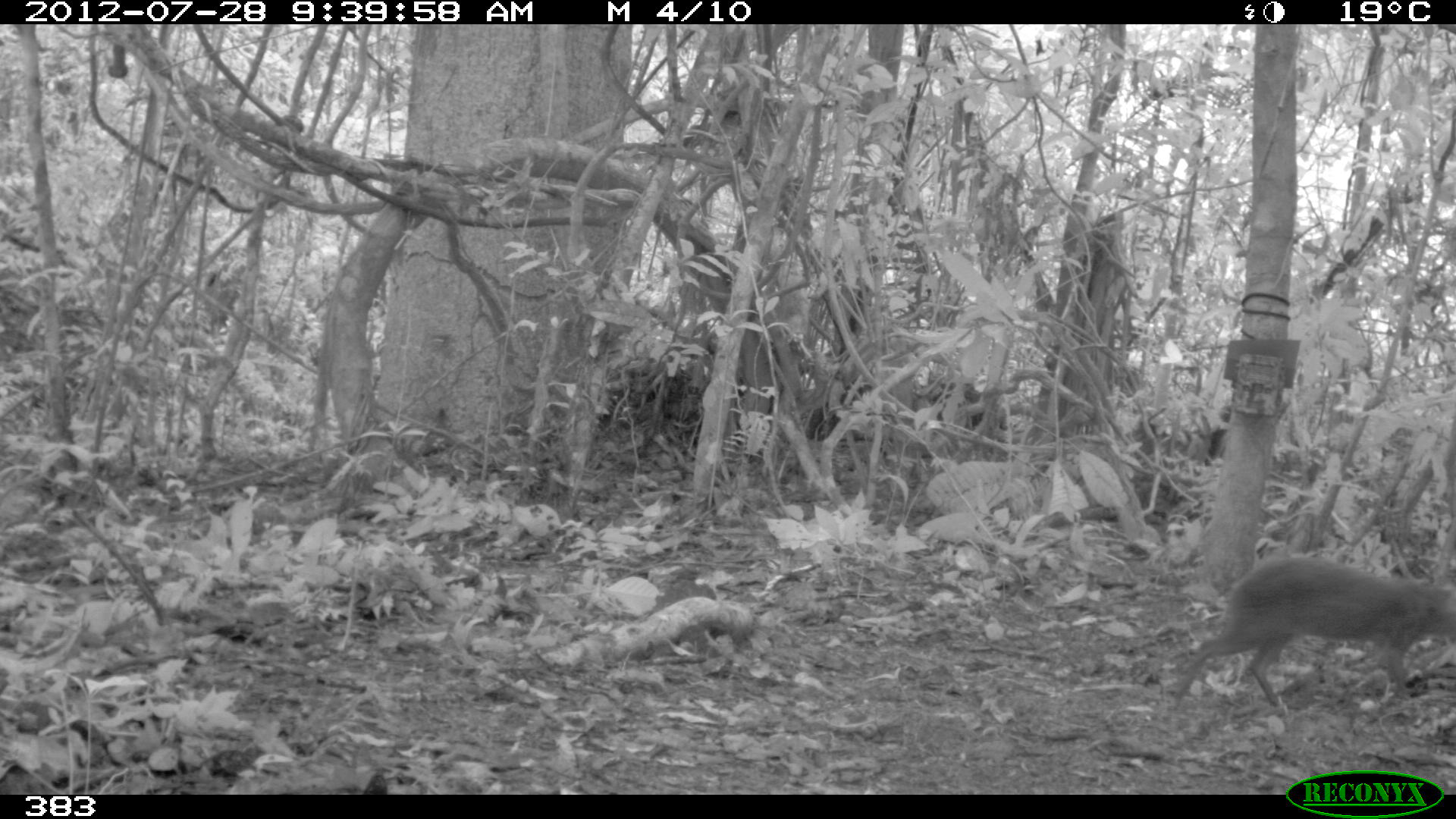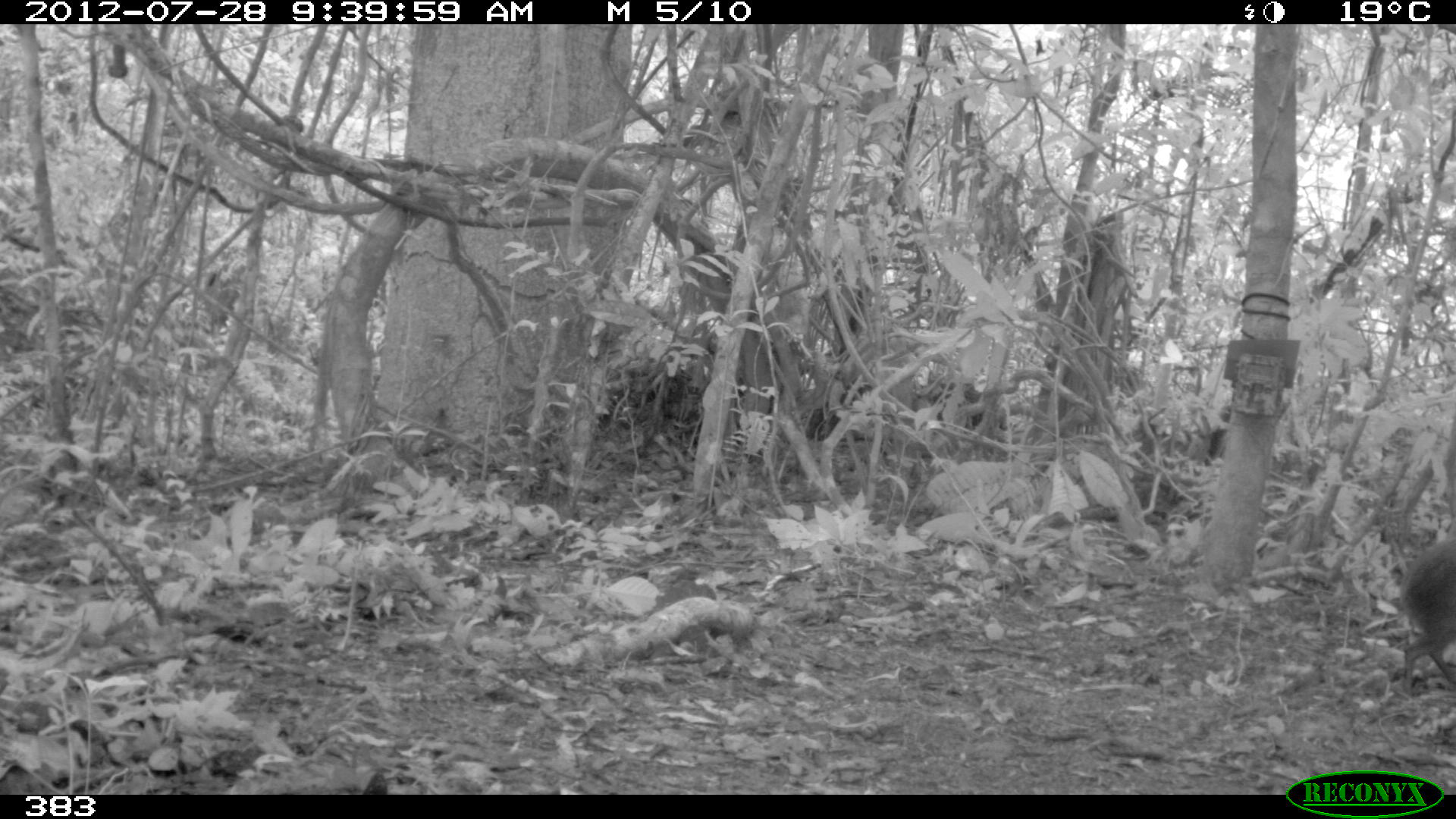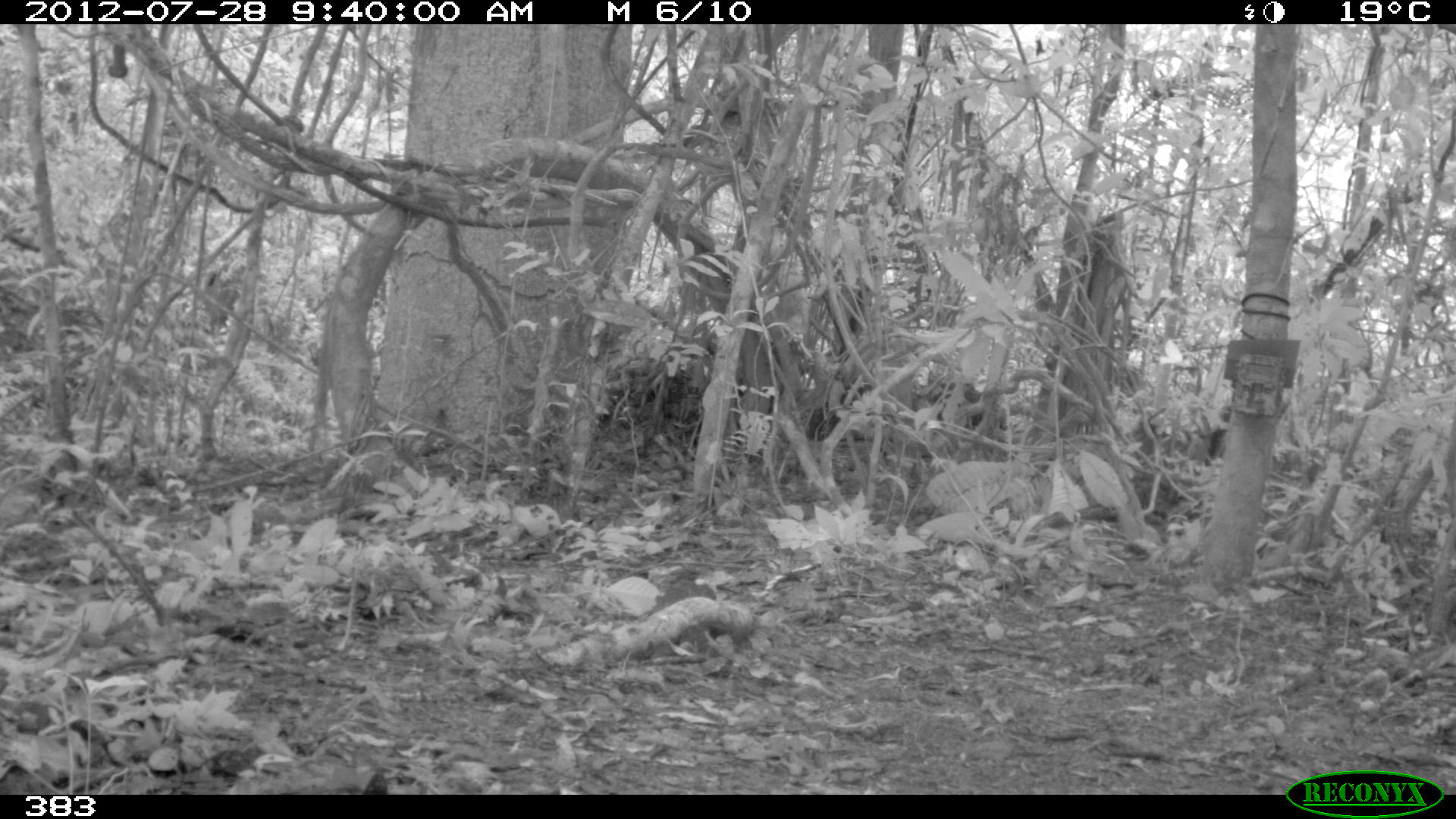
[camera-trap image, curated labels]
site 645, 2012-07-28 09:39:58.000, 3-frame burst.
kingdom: Animalia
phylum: Chordata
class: Mammalia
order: Rodentia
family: Dasyproctidae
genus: Dasyprocta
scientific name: Dasyprocta punctata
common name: central american agouti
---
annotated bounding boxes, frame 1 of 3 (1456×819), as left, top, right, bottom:
dasyprocta punctata: 1169, 551, 1455, 718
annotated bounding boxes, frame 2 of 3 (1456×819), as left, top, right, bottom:
dasyprocta punctata: 1399, 537, 1454, 686